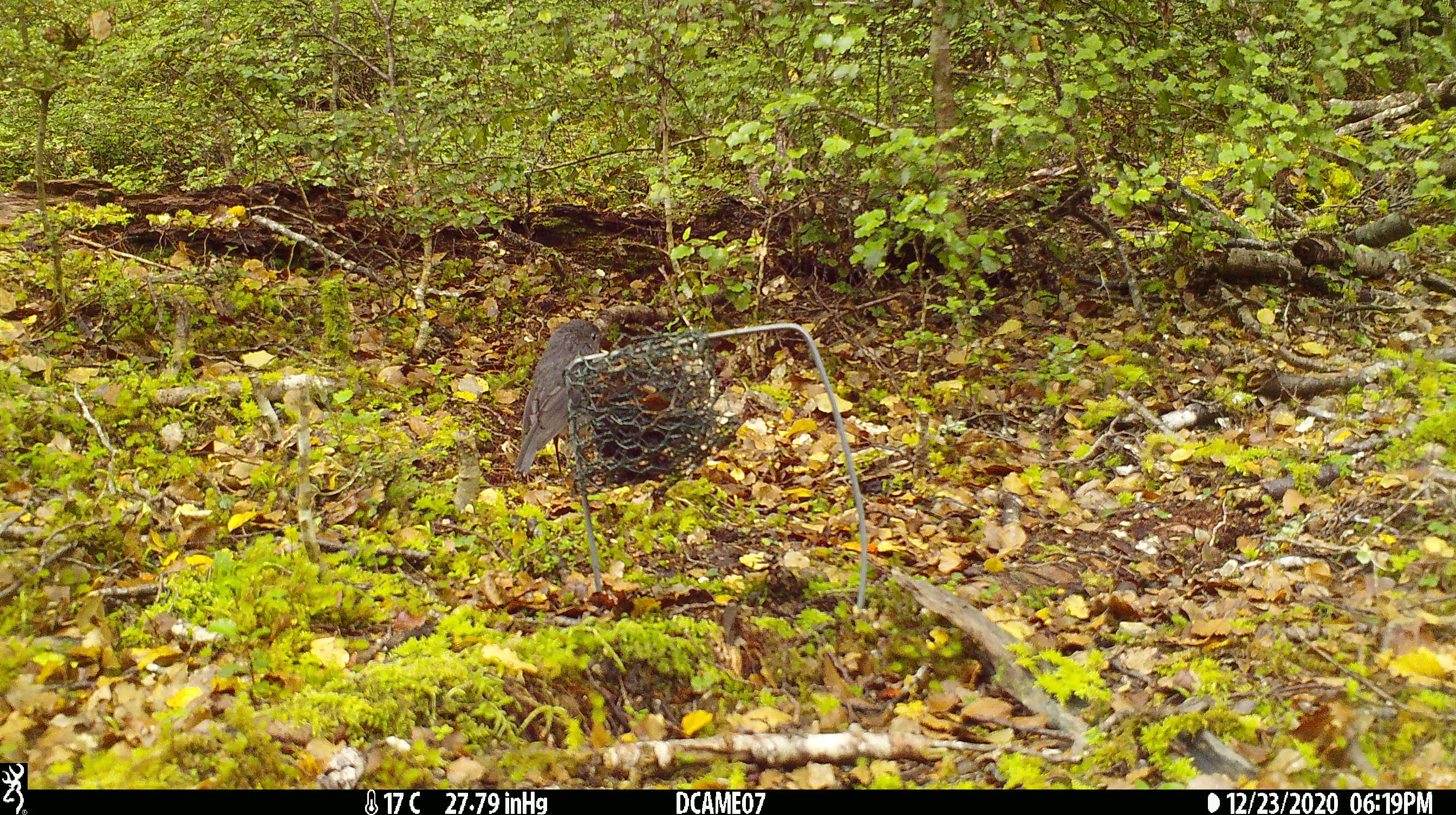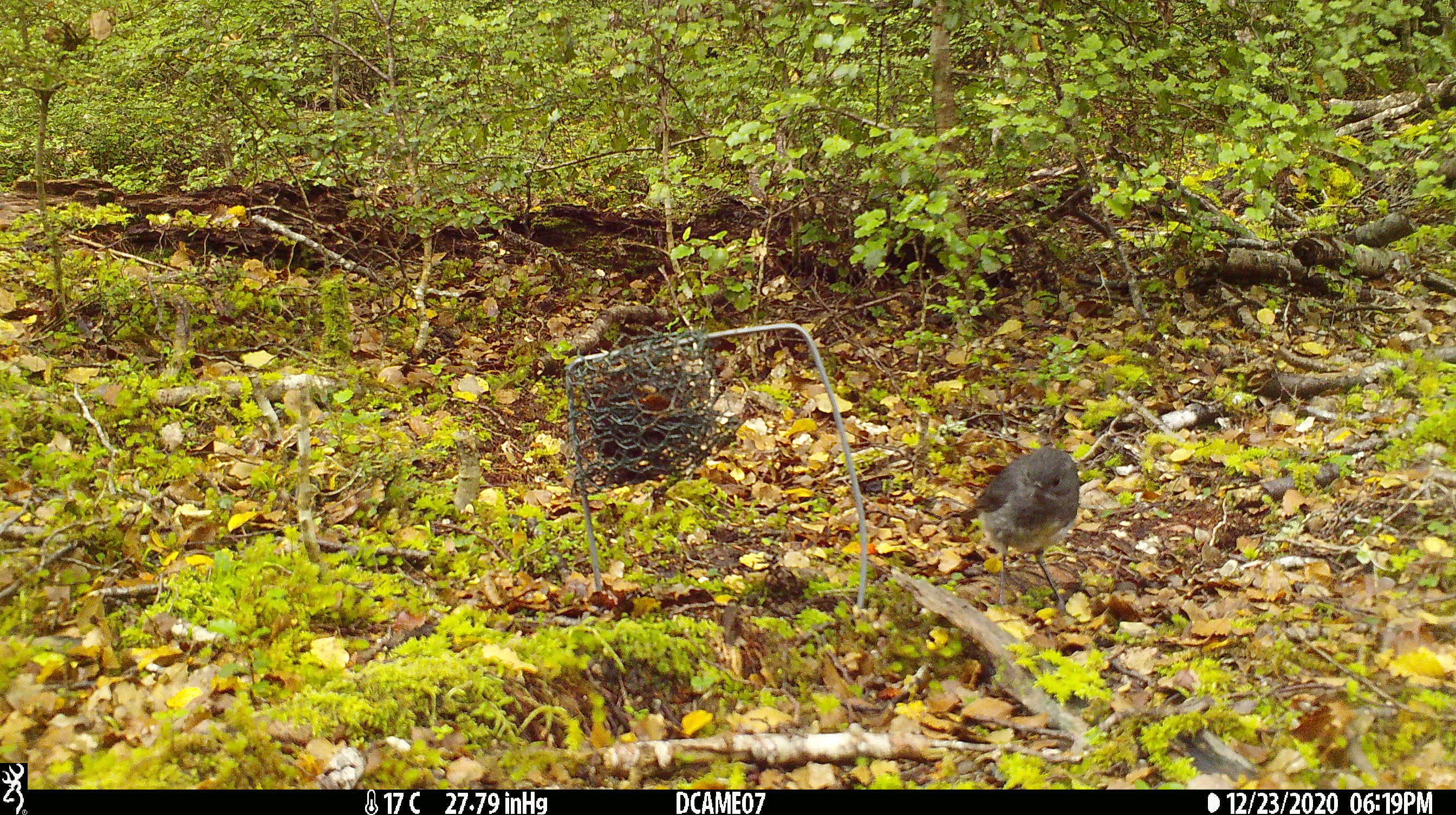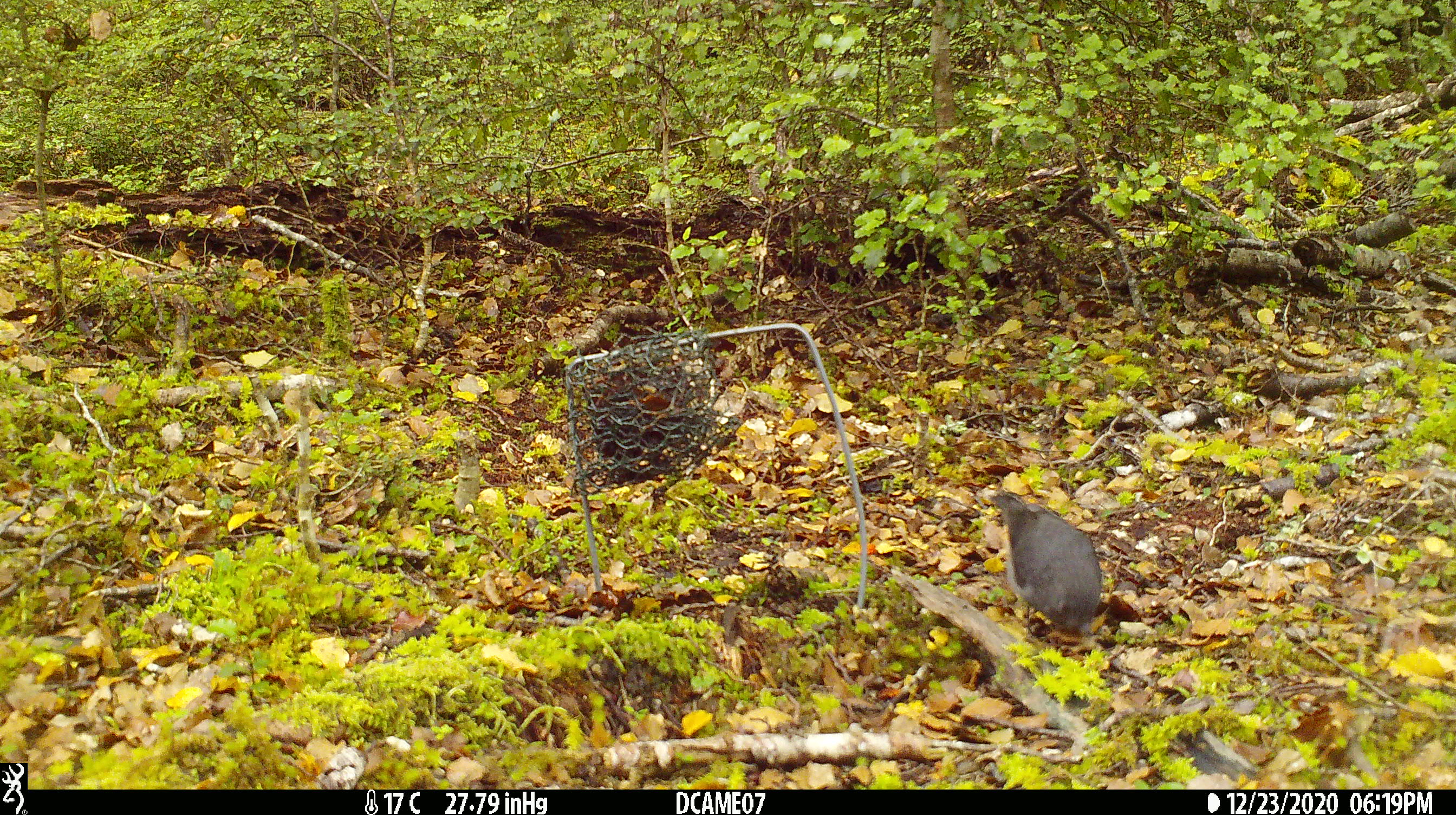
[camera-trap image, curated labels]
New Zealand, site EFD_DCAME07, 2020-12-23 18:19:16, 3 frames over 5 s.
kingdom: Animalia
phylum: Chordata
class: Aves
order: Passeriformes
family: Petroicidae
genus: Petroica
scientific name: Petroica australis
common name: new zealand robin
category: robin